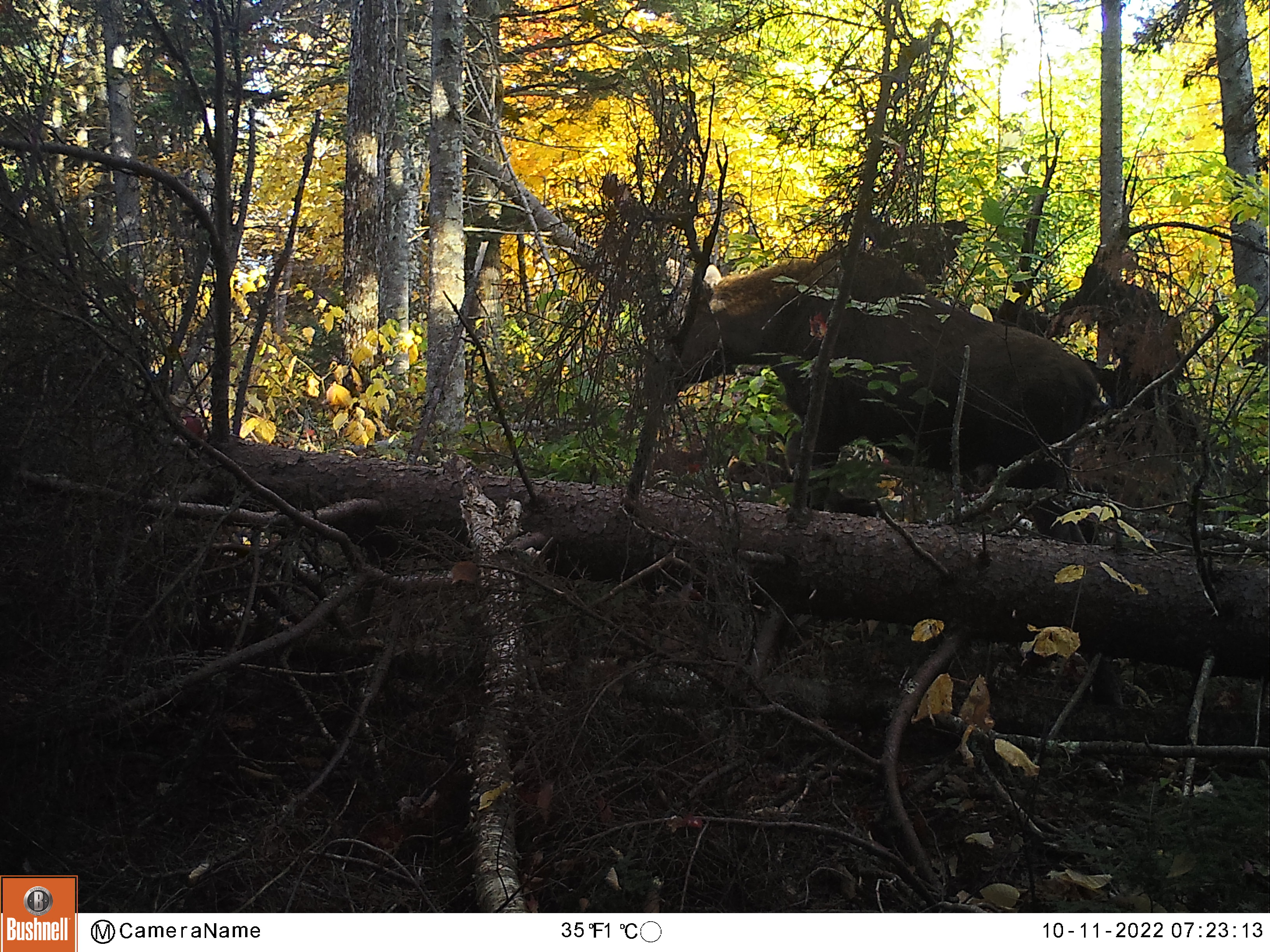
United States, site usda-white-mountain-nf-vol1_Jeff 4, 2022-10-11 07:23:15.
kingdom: Animalia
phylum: Chordata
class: Mammalia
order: Artiodactyla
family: Cervidae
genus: Alces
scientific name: Alces alces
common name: moose